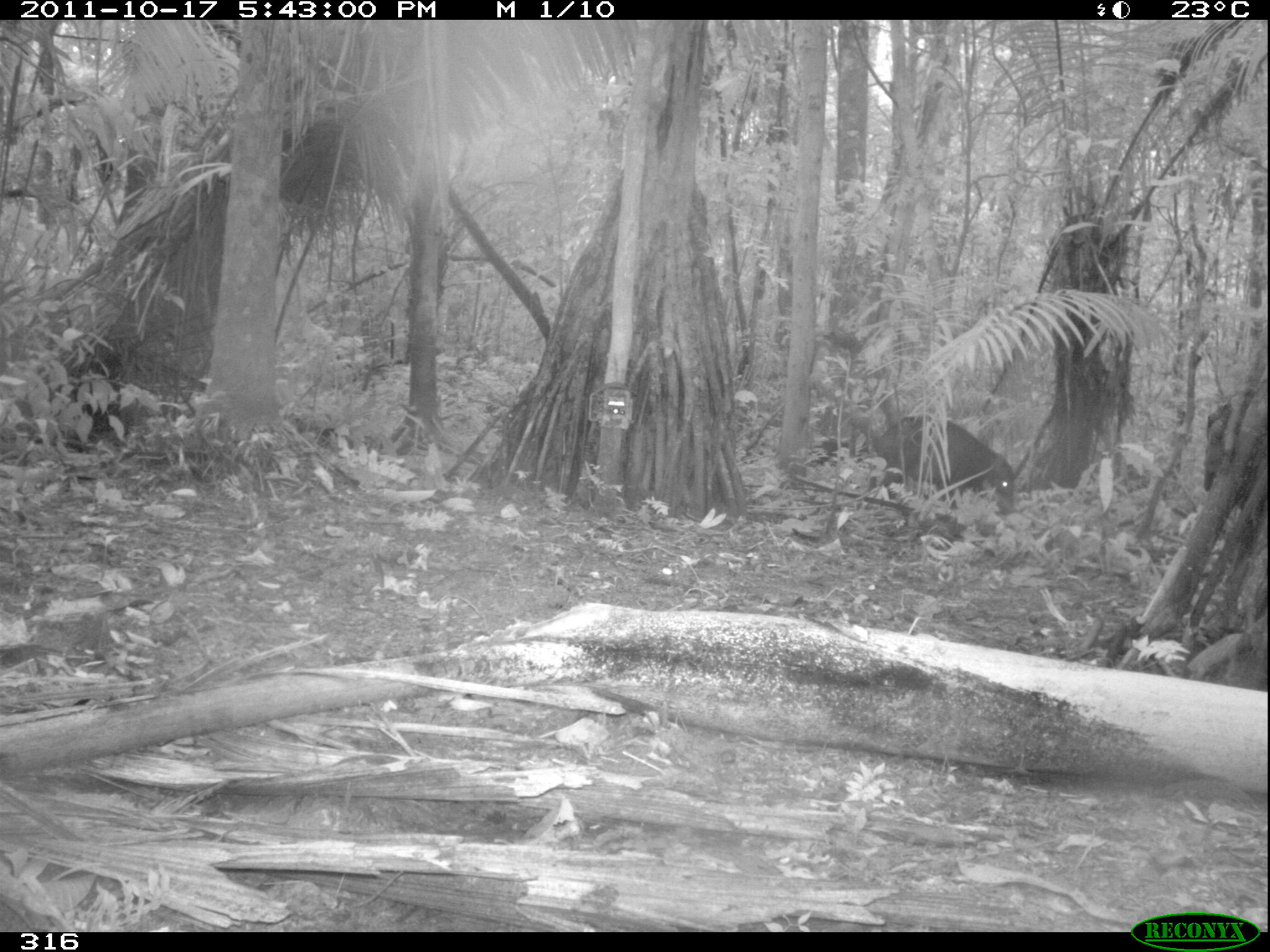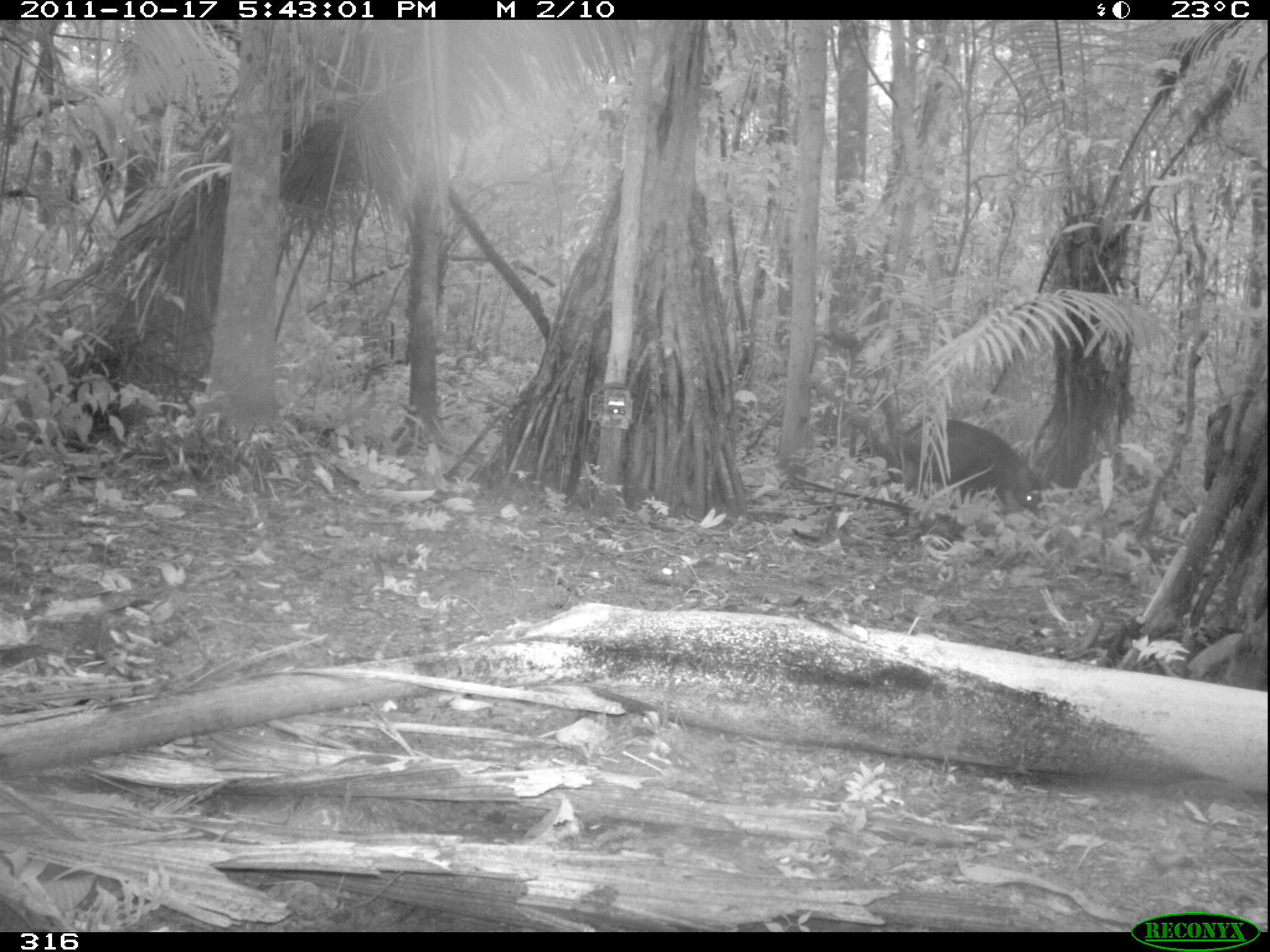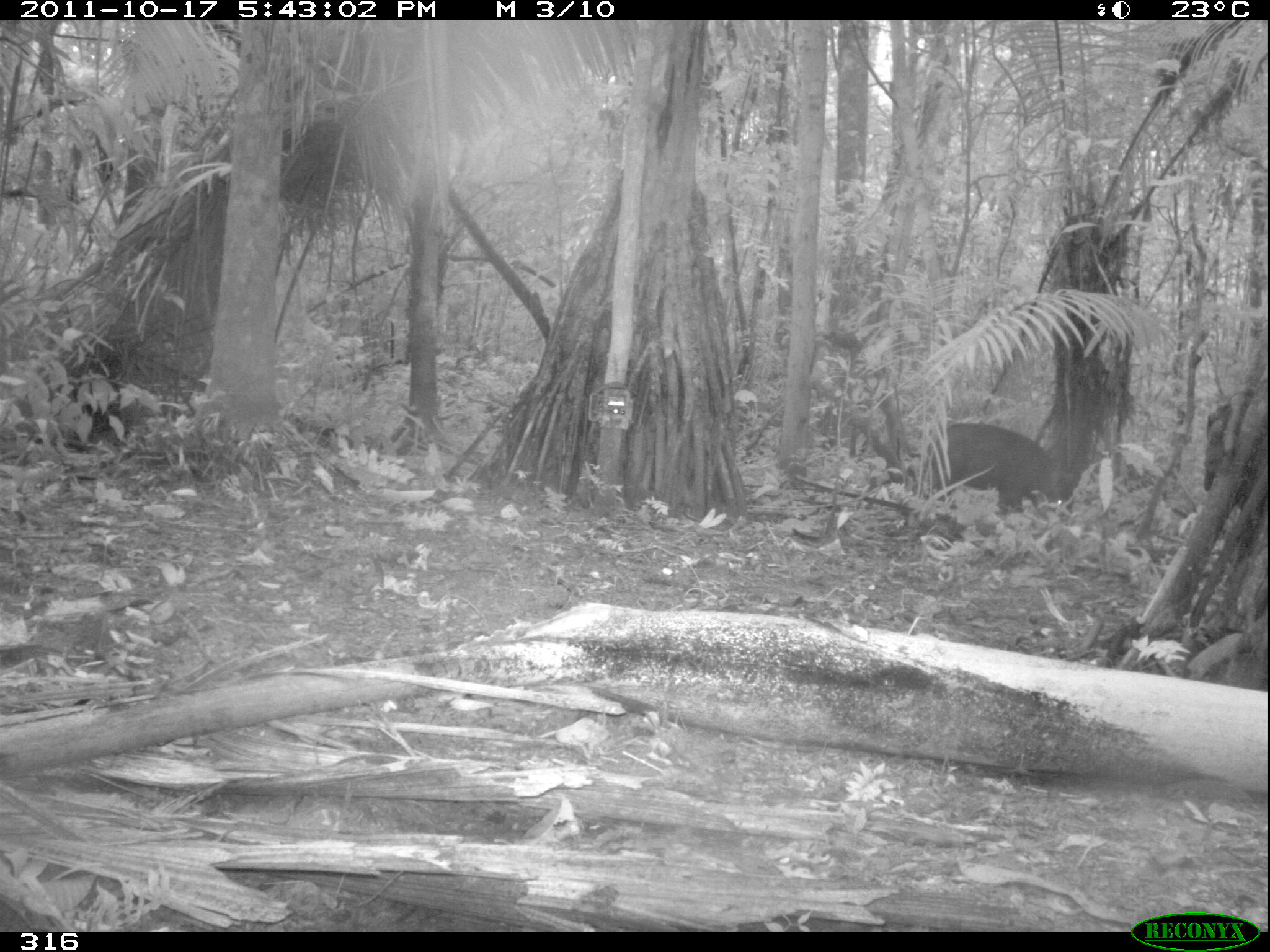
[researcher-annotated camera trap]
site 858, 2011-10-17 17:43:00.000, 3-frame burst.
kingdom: Animalia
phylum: Chordata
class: Mammalia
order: Artiodactyla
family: Tayassuidae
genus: Tayassu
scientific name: Tayassu pecari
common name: white-lipped peccary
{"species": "Tayassu pecari (white-lipped peccary)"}